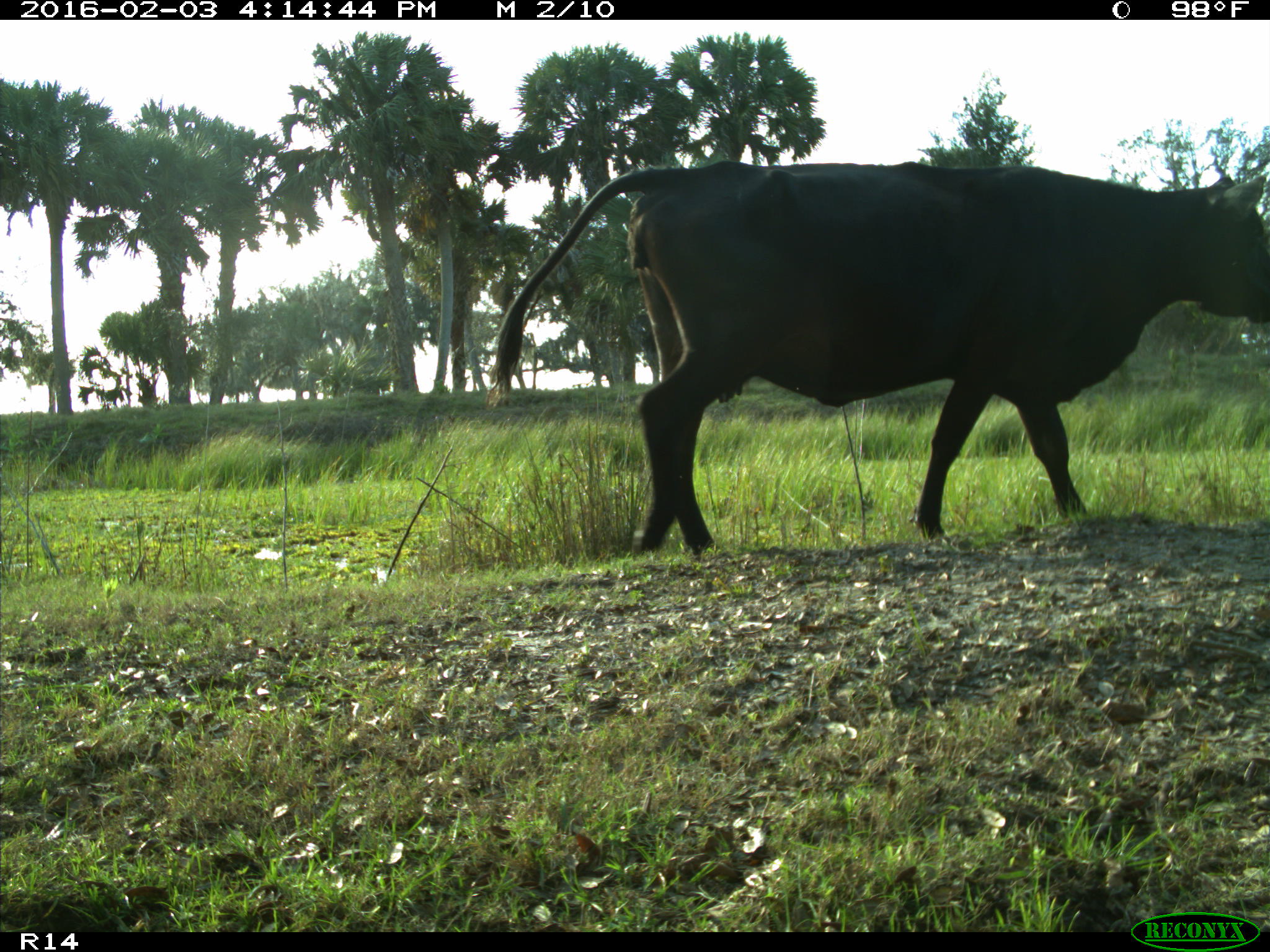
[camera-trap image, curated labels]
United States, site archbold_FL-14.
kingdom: Animalia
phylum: Chordata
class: Mammalia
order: Artiodactyla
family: Bovidae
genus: Bos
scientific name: Bos taurus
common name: domestic cow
Bos taurus (domestic cow).